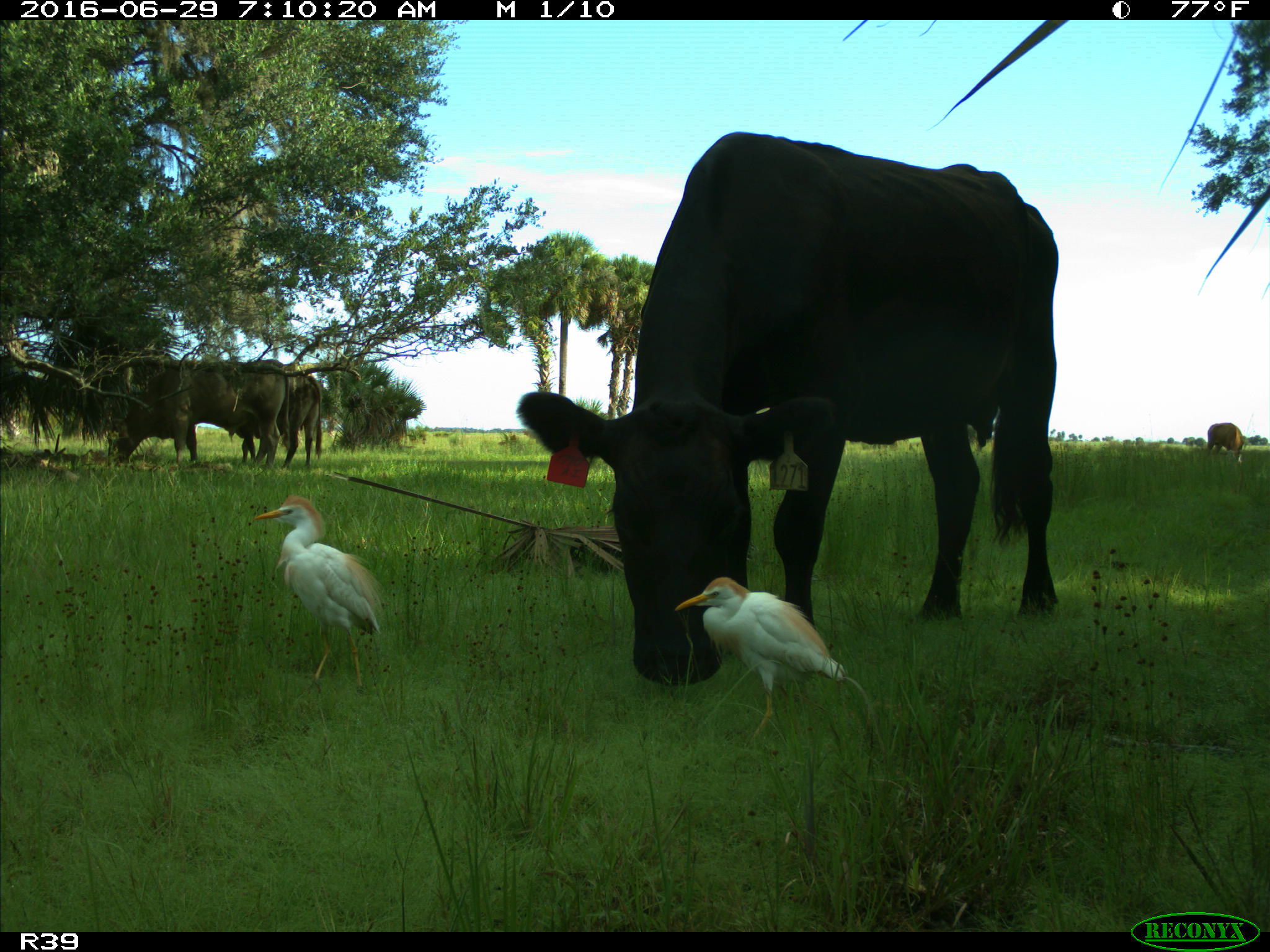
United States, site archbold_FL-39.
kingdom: Animalia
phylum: Chordata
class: Mammalia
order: Artiodactyla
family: Bovidae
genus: Bos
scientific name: Bos taurus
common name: domestic cow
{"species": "Bos taurus (domestic cow)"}